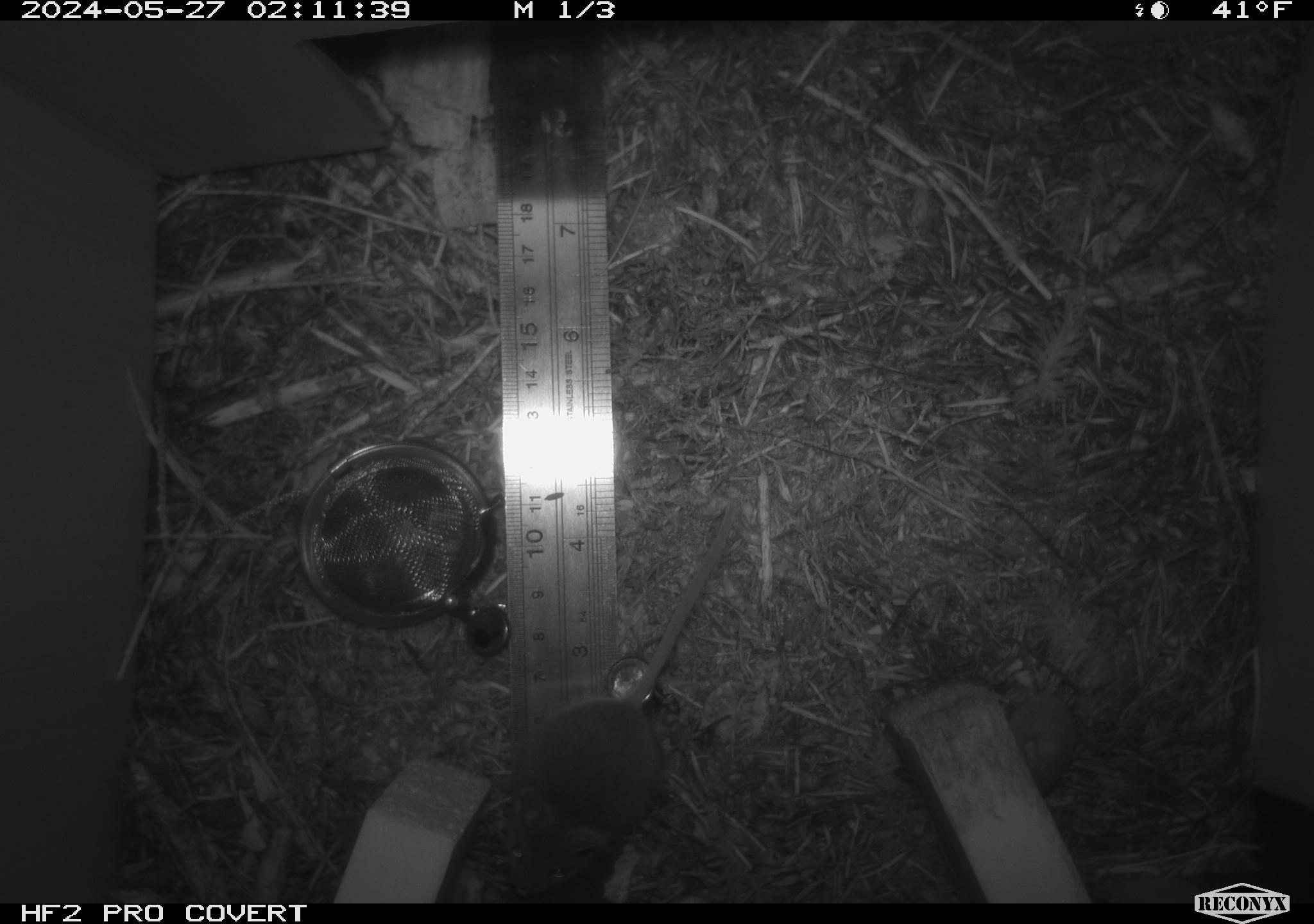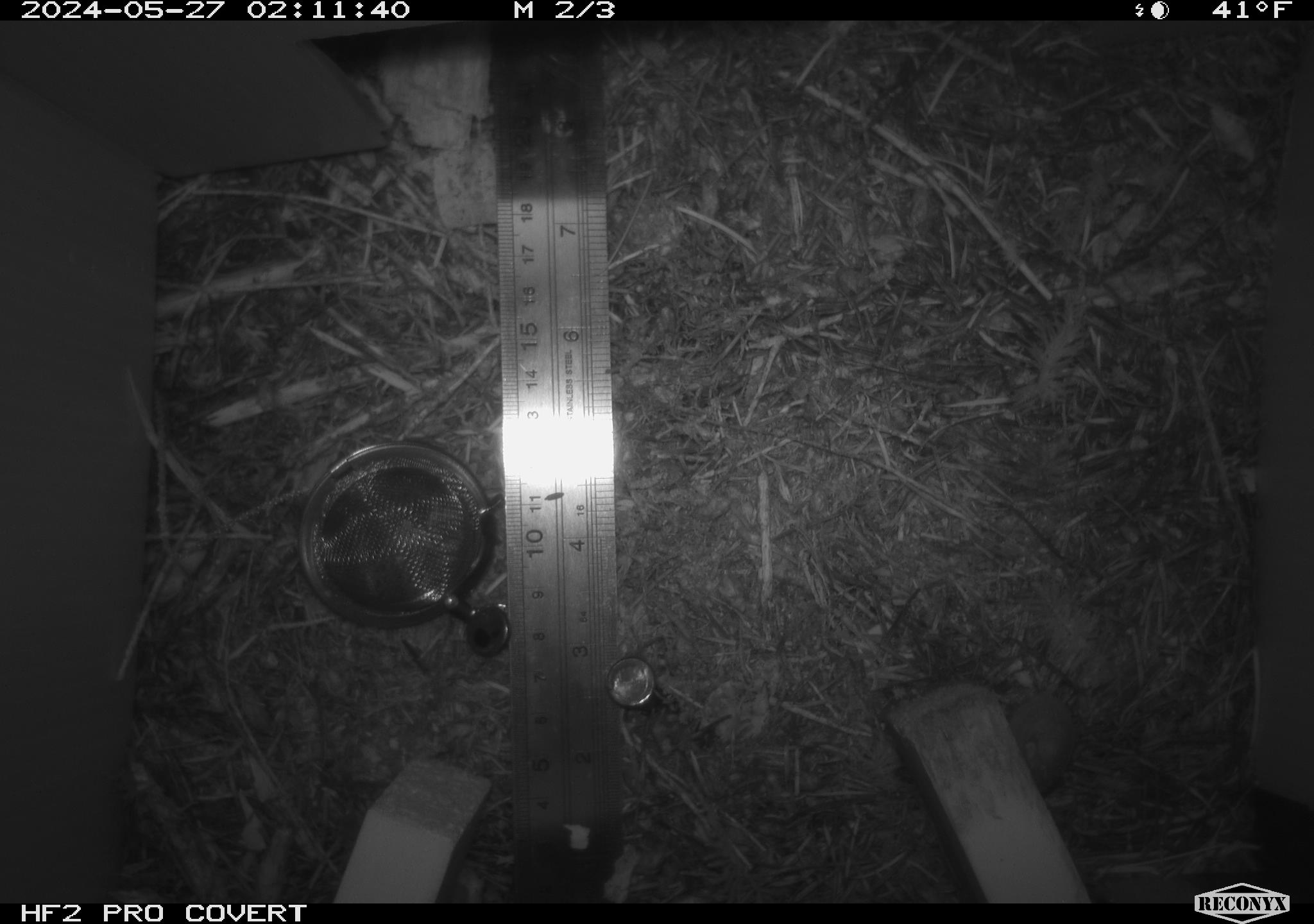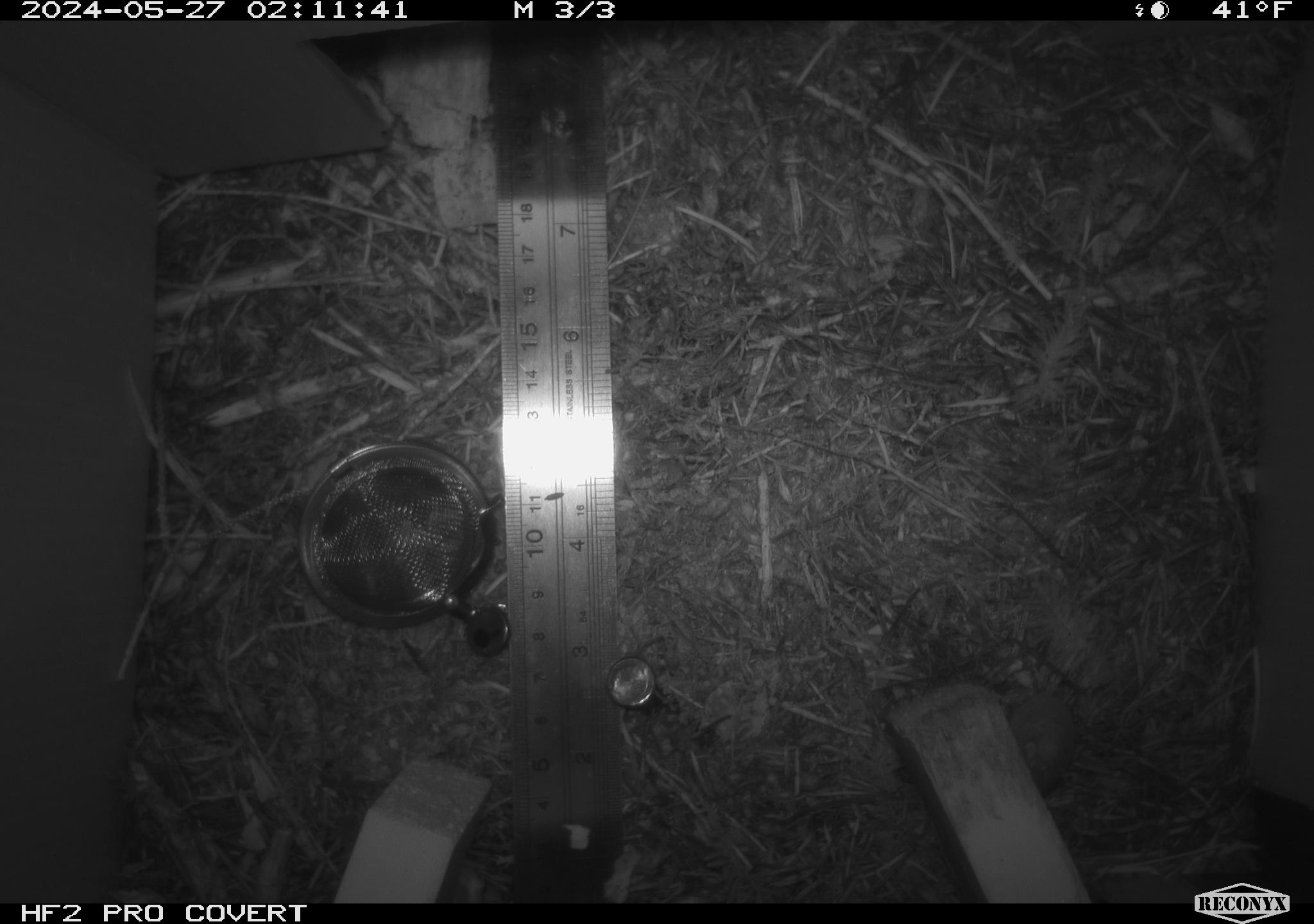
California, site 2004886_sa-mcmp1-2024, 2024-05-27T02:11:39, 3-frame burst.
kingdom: Animalia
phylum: Mollusca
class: Gastropoda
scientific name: Gastropoda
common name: snail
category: snail species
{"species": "snail species (snail) (Gastropoda)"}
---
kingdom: Animalia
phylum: Chordata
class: Mammalia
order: Rodentia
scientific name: Rodentia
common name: mouse species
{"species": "mouse species (Rodentia)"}